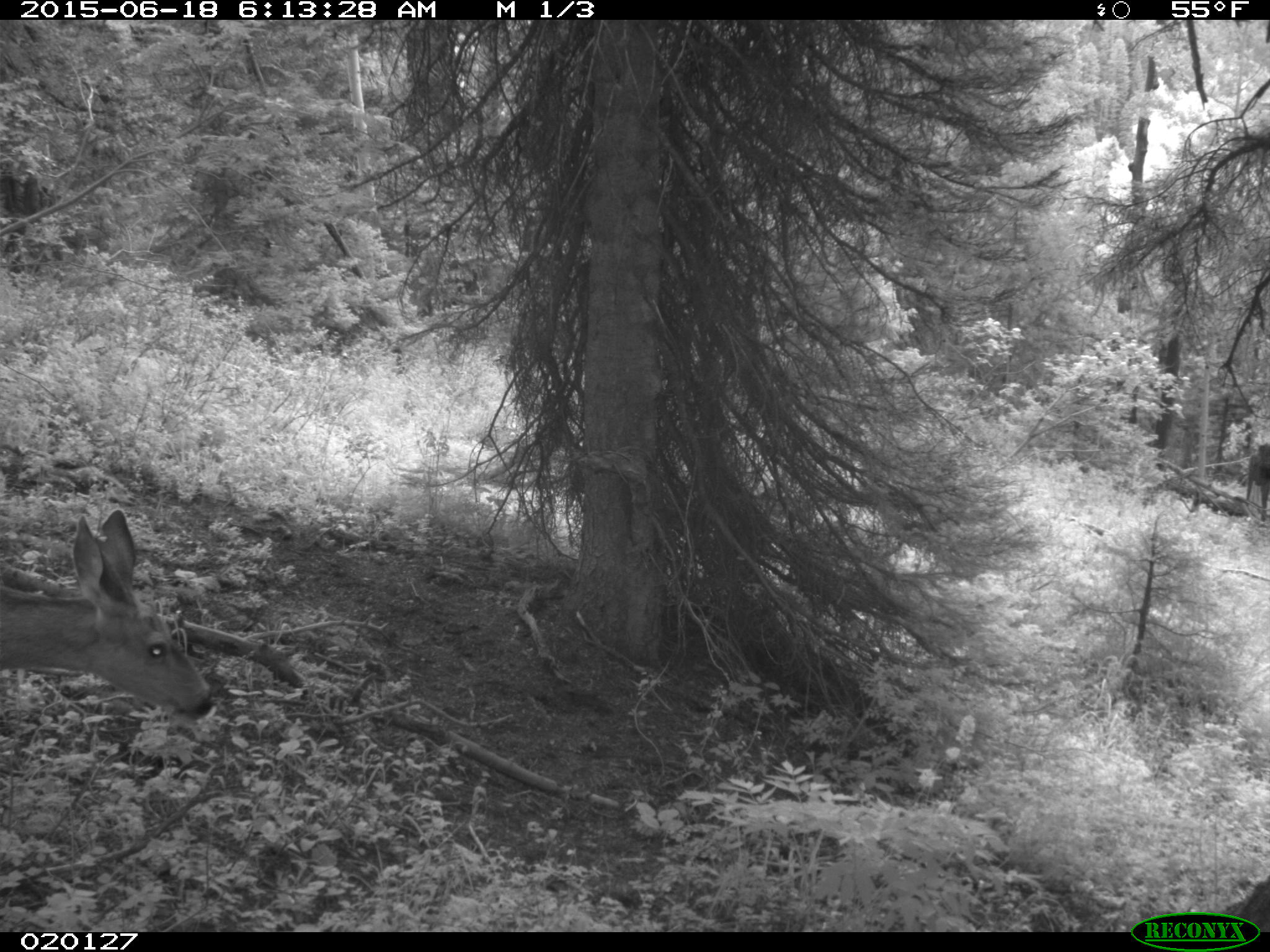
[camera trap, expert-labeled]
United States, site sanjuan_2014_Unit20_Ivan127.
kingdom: Animalia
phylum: Chordata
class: Mammalia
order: Artiodactyla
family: Cervidae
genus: Odocoileus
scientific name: Odocoileus hemionus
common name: mule deer